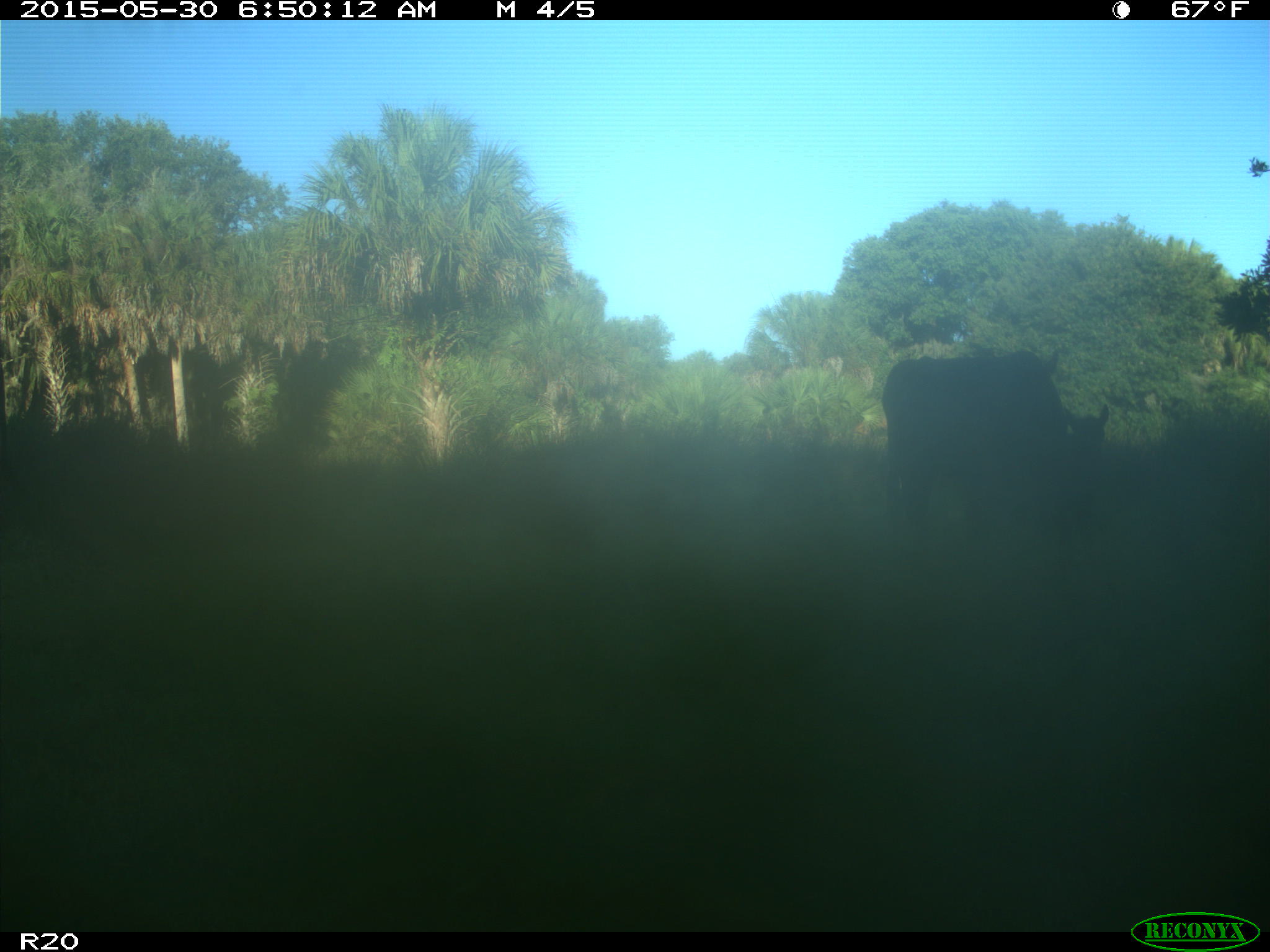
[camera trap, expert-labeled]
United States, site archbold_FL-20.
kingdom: Animalia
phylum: Chordata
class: Mammalia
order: Artiodactyla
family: Bovidae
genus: Bos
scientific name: Bos taurus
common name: domestic cow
Bos taurus (domestic cow).